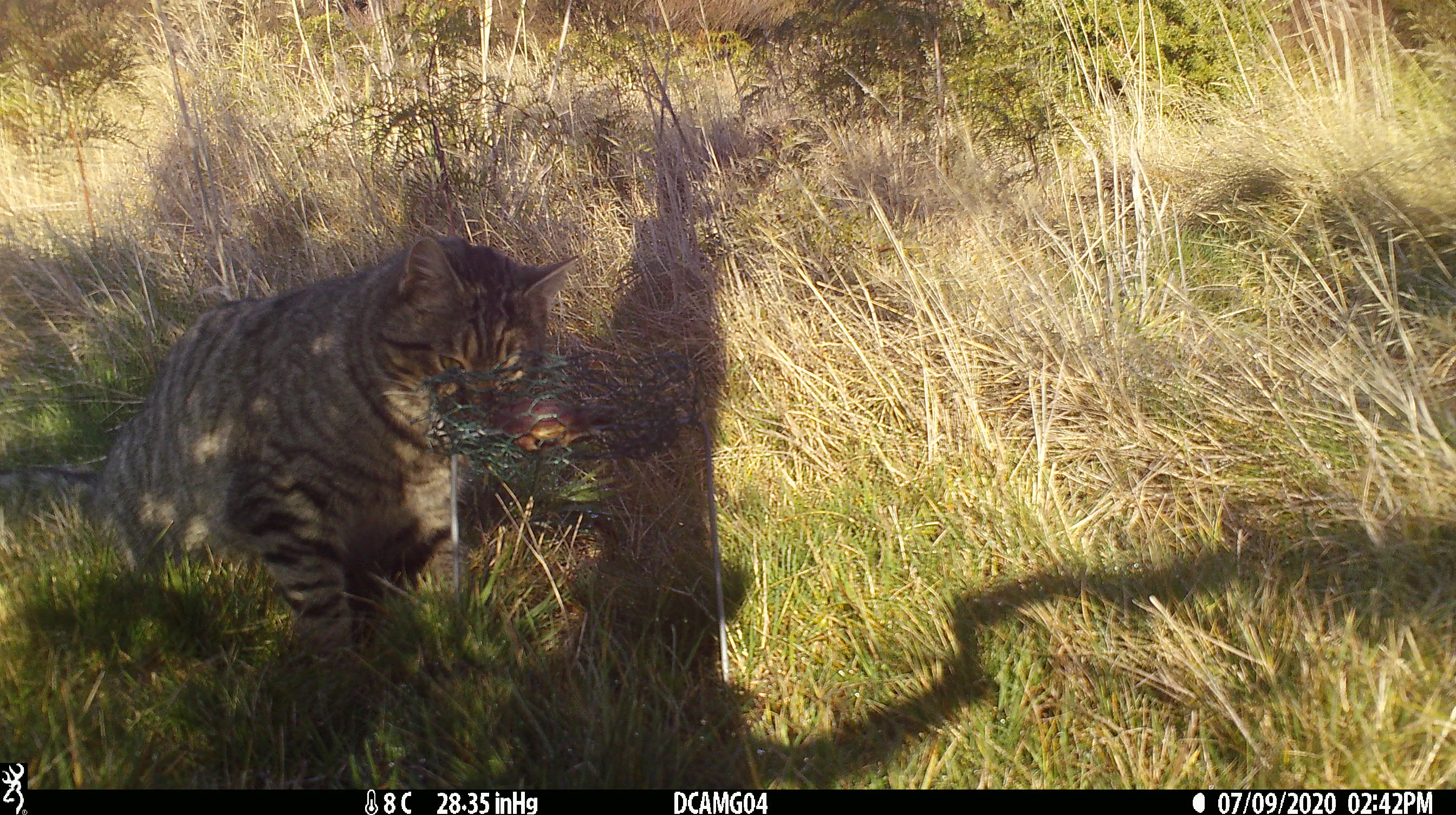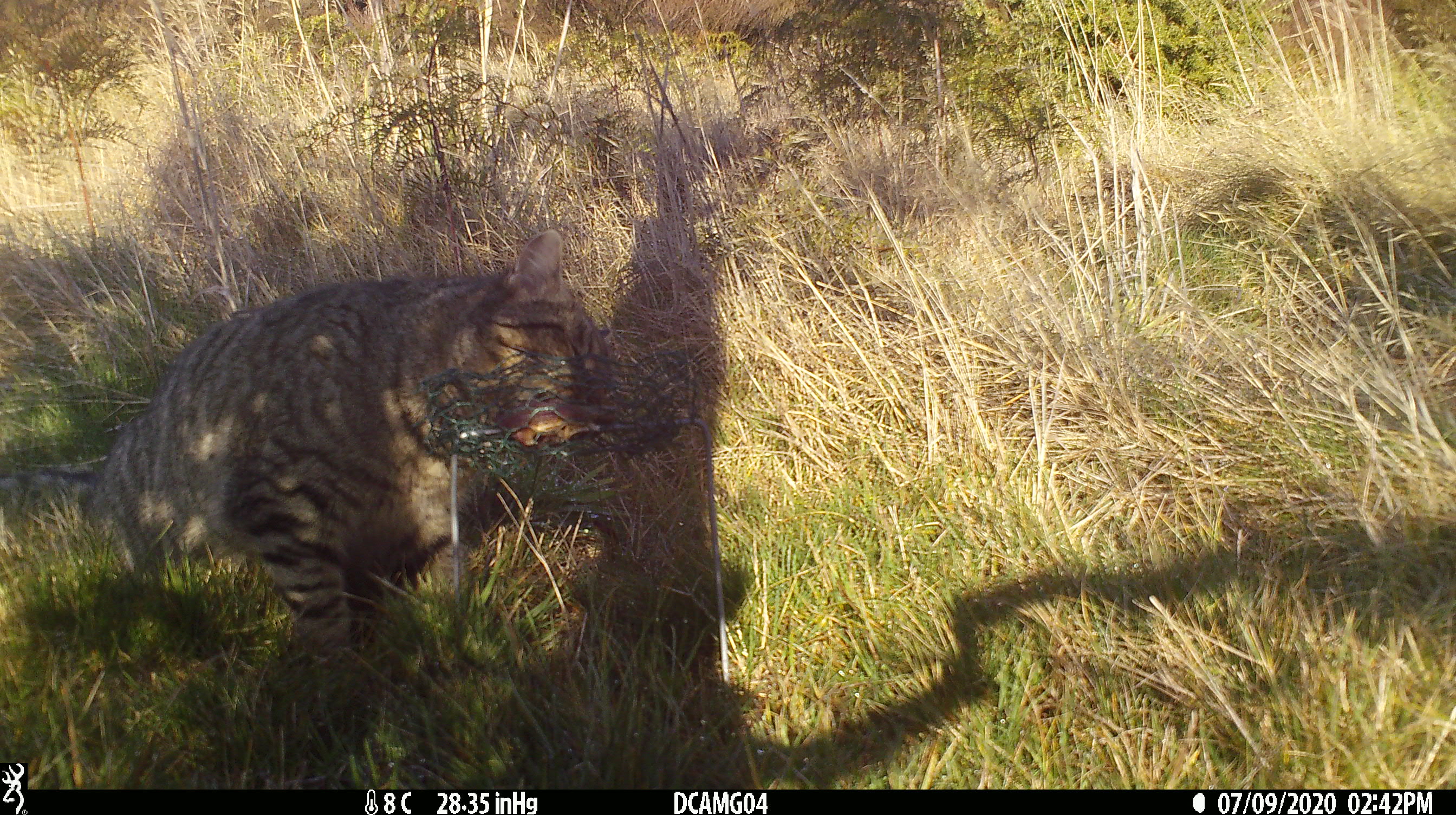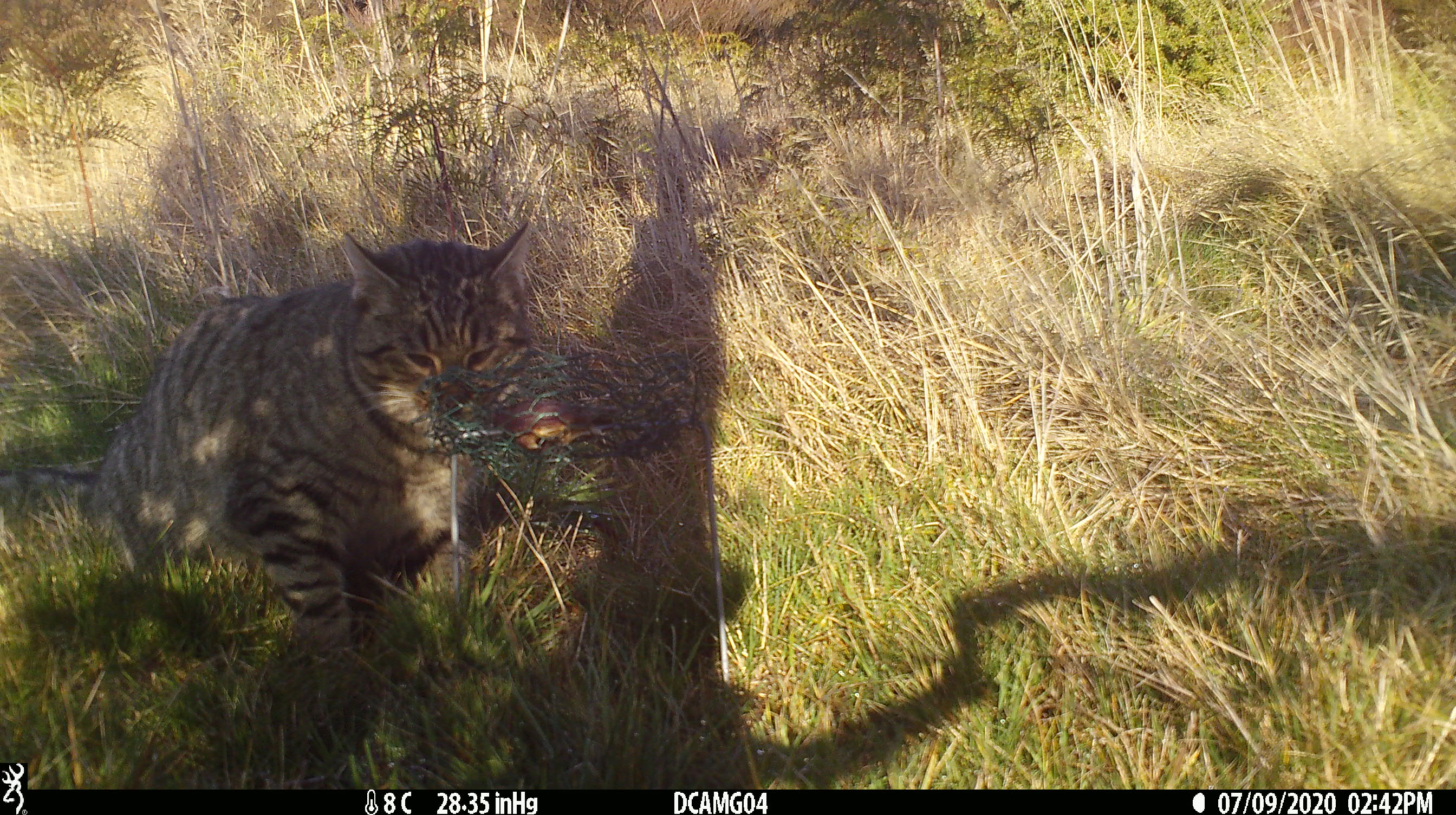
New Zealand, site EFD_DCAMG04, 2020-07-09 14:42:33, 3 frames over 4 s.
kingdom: Animalia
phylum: Chordata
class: Mammalia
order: Carnivora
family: Felidae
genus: Felis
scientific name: Felis catus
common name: domestic cat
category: cat